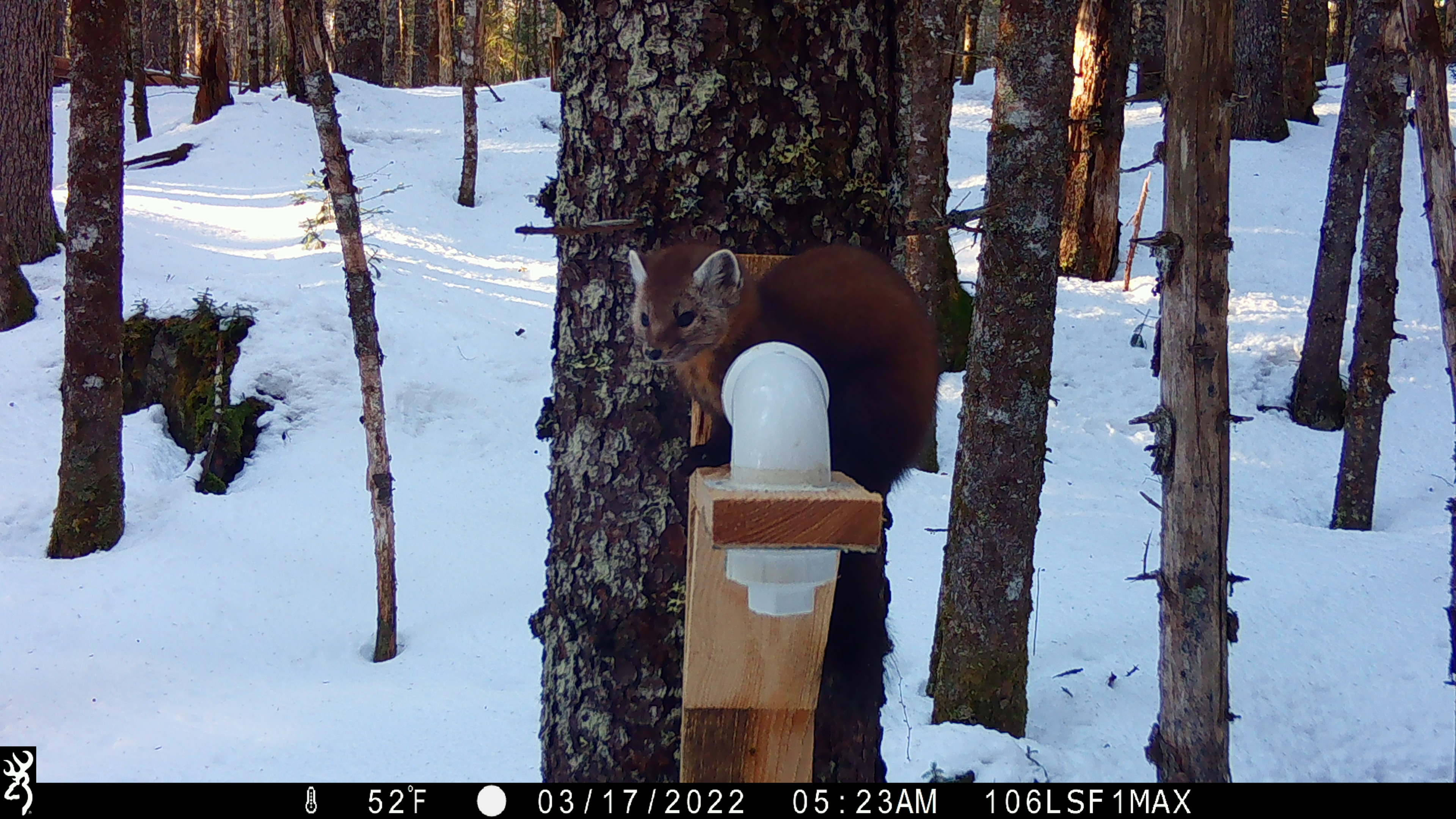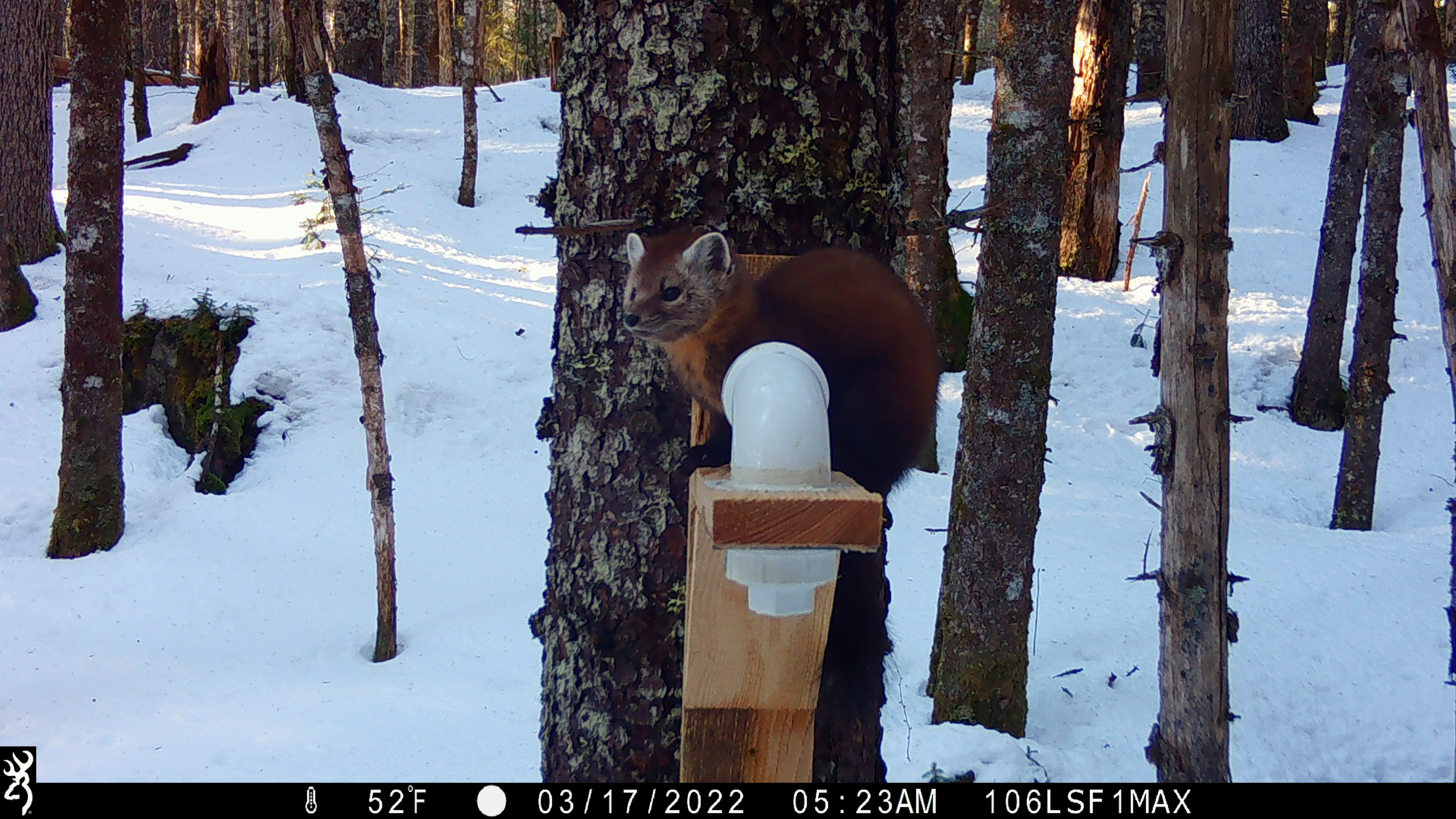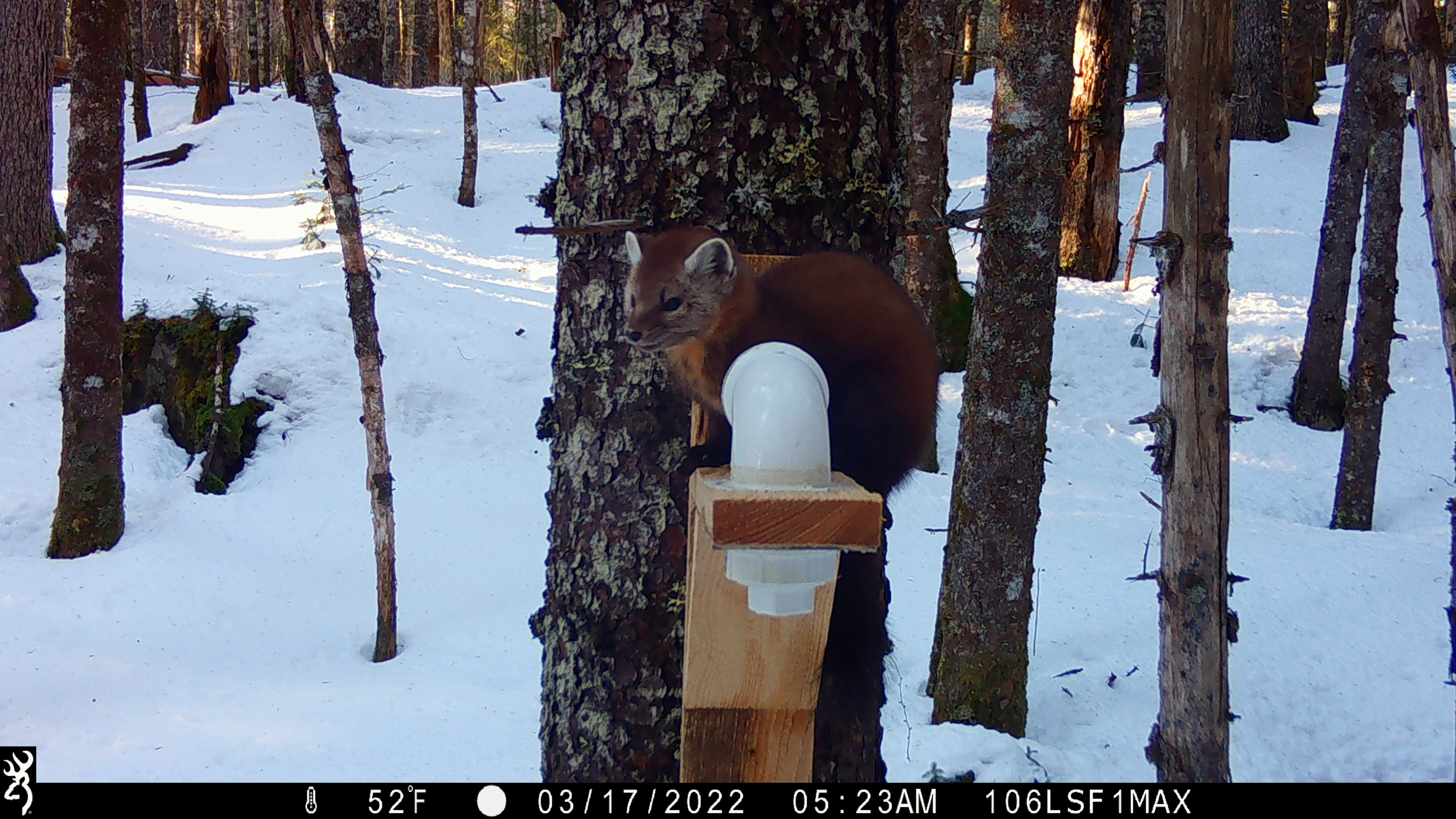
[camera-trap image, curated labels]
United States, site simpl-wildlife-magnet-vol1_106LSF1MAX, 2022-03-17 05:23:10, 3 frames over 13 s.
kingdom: Animalia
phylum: Chordata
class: Mammalia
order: Carnivora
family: Mustelidae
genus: Martes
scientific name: Martes americana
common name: american marten